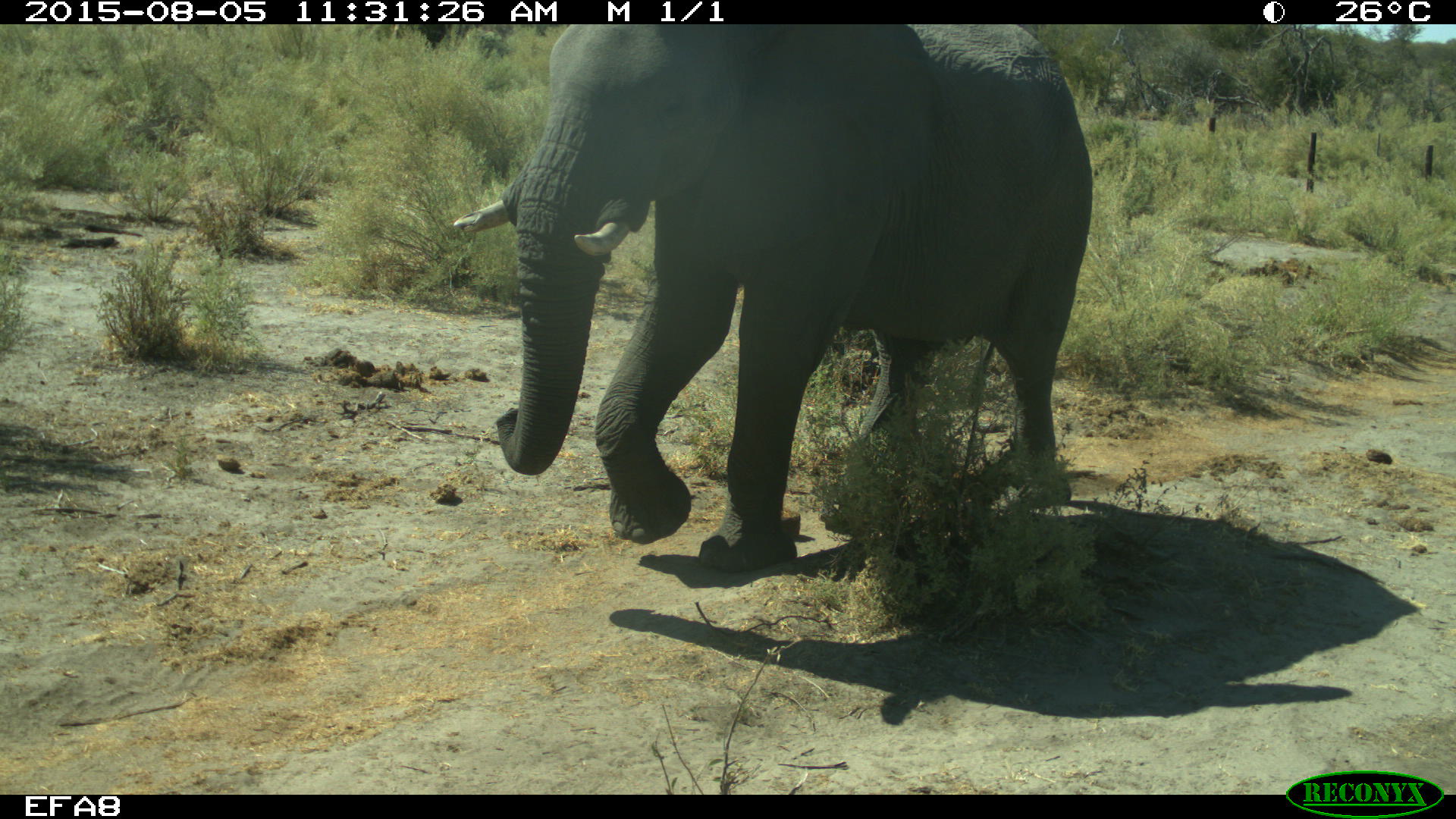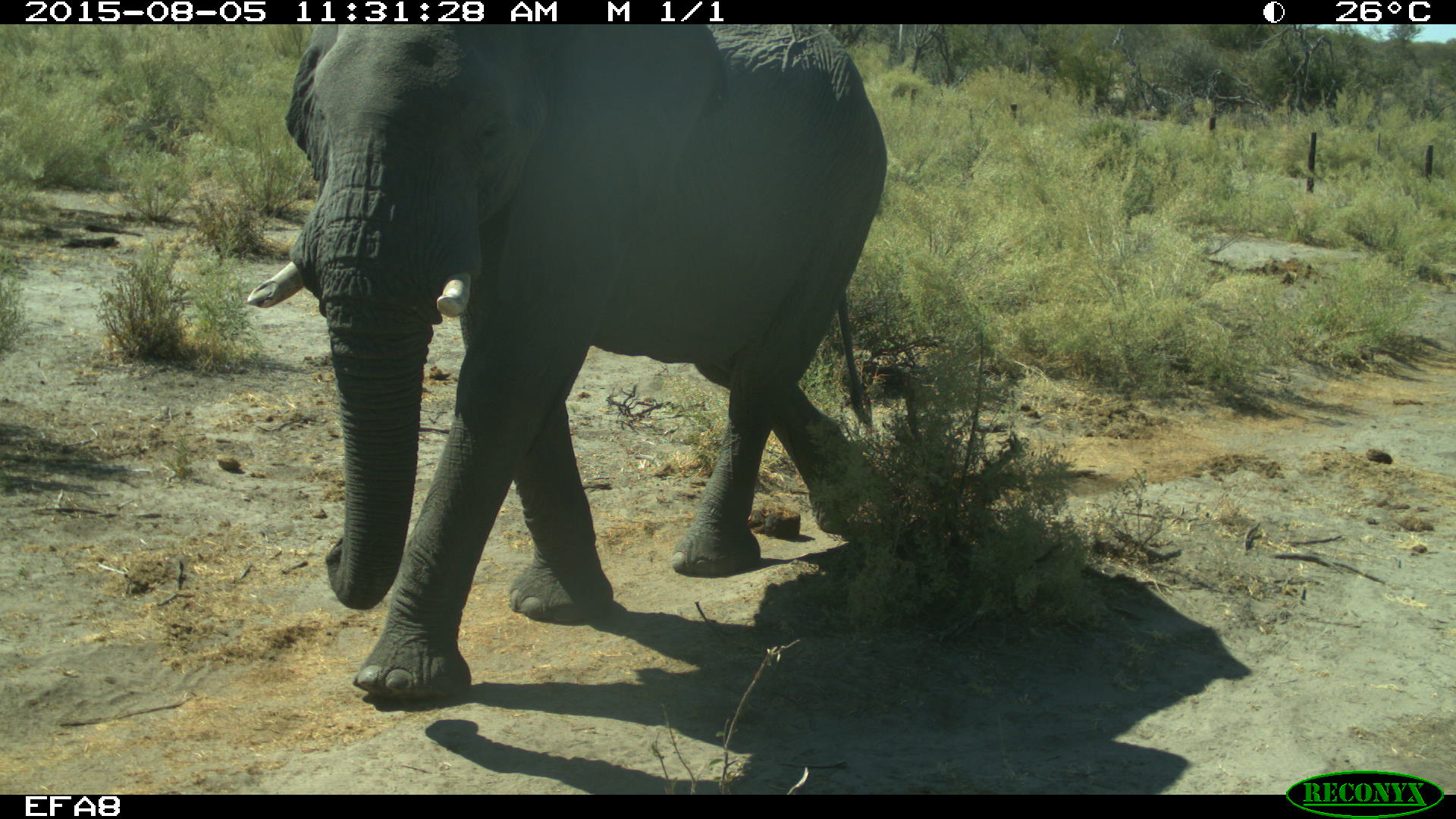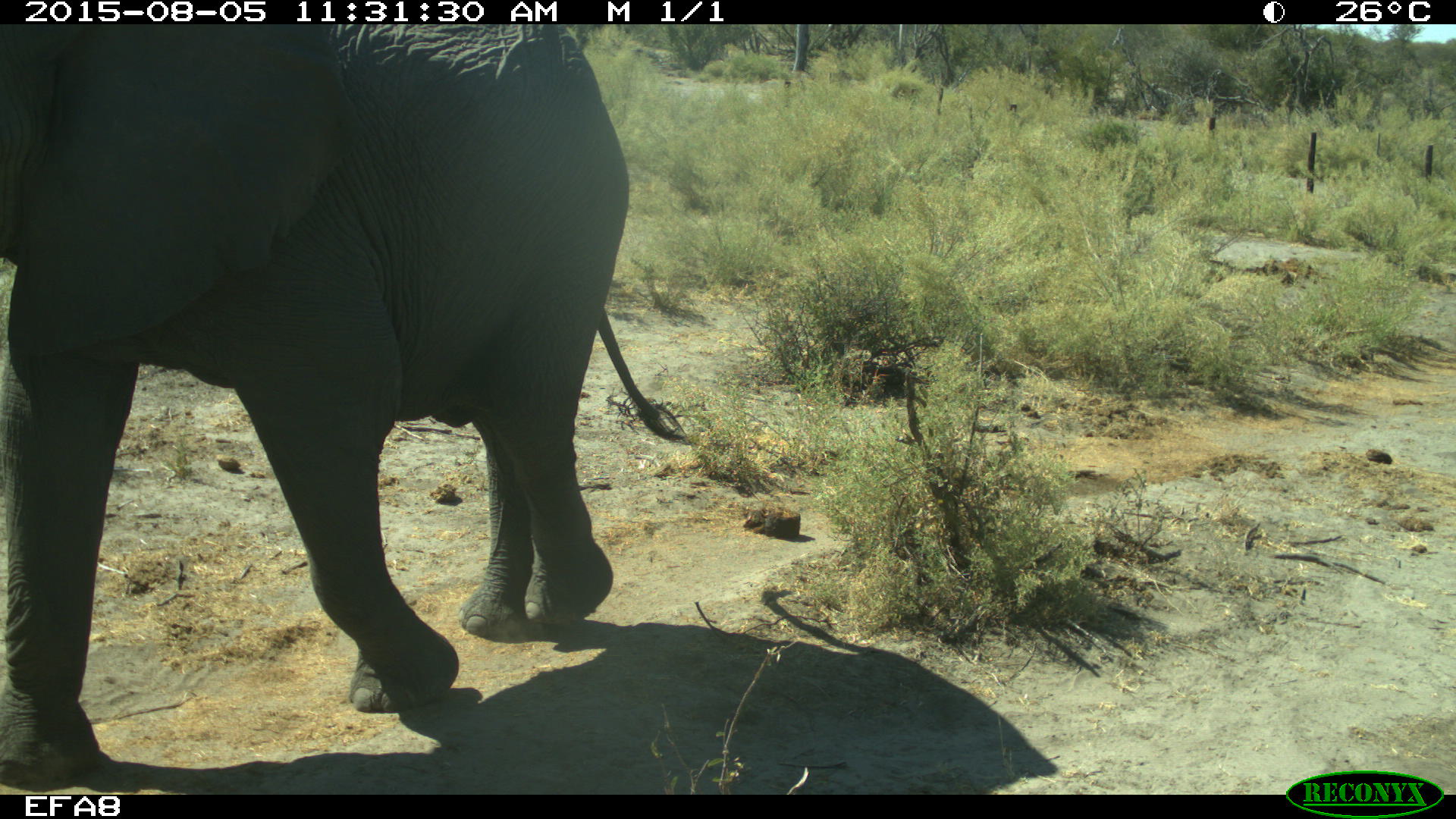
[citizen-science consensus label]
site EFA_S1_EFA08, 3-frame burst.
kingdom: Animalia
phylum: Chordata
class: Mammalia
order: Proboscidea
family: Elephantidae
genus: Loxodonta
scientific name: Loxodonta africana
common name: african bush elephant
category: elephant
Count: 1.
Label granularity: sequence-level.